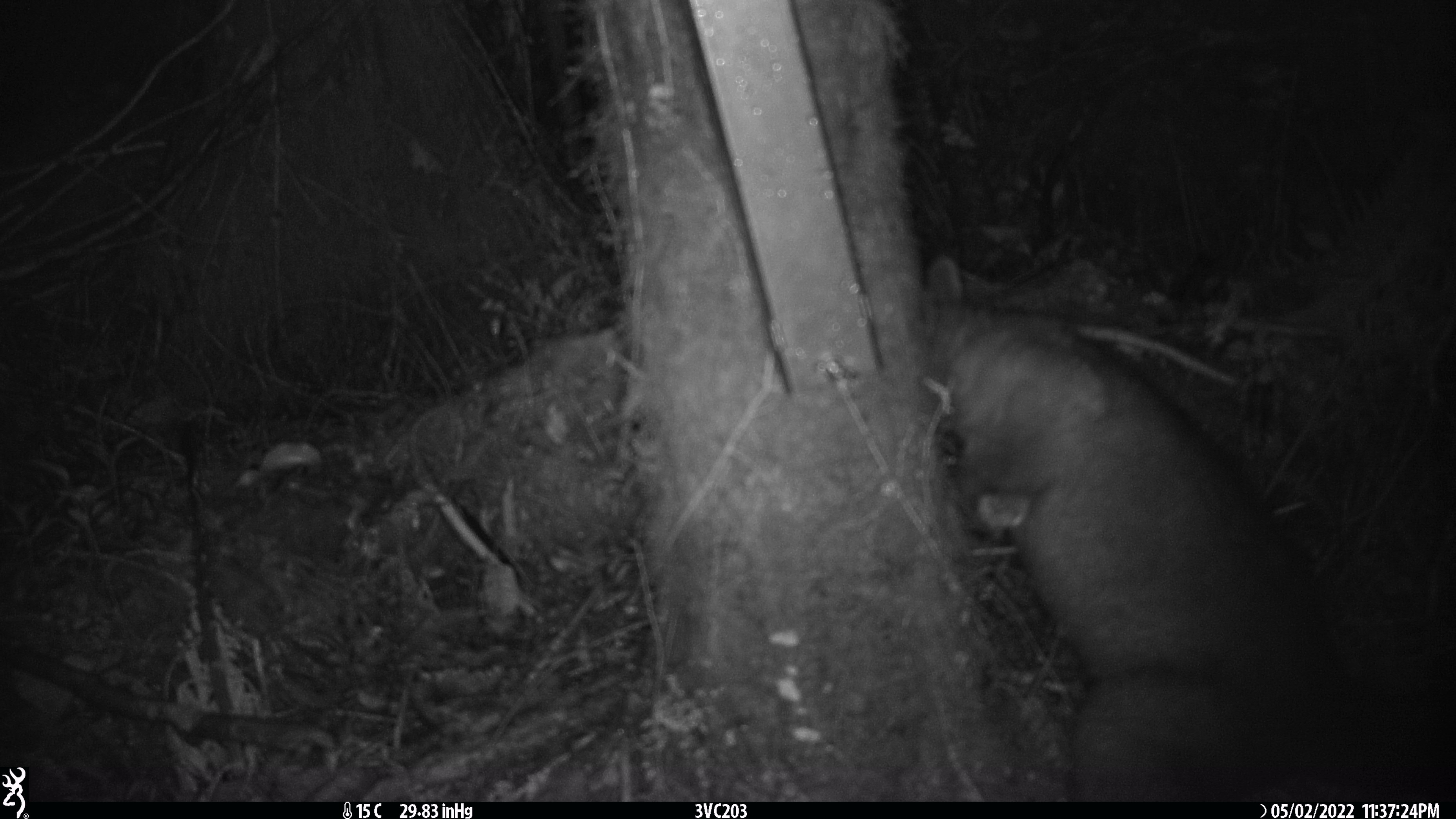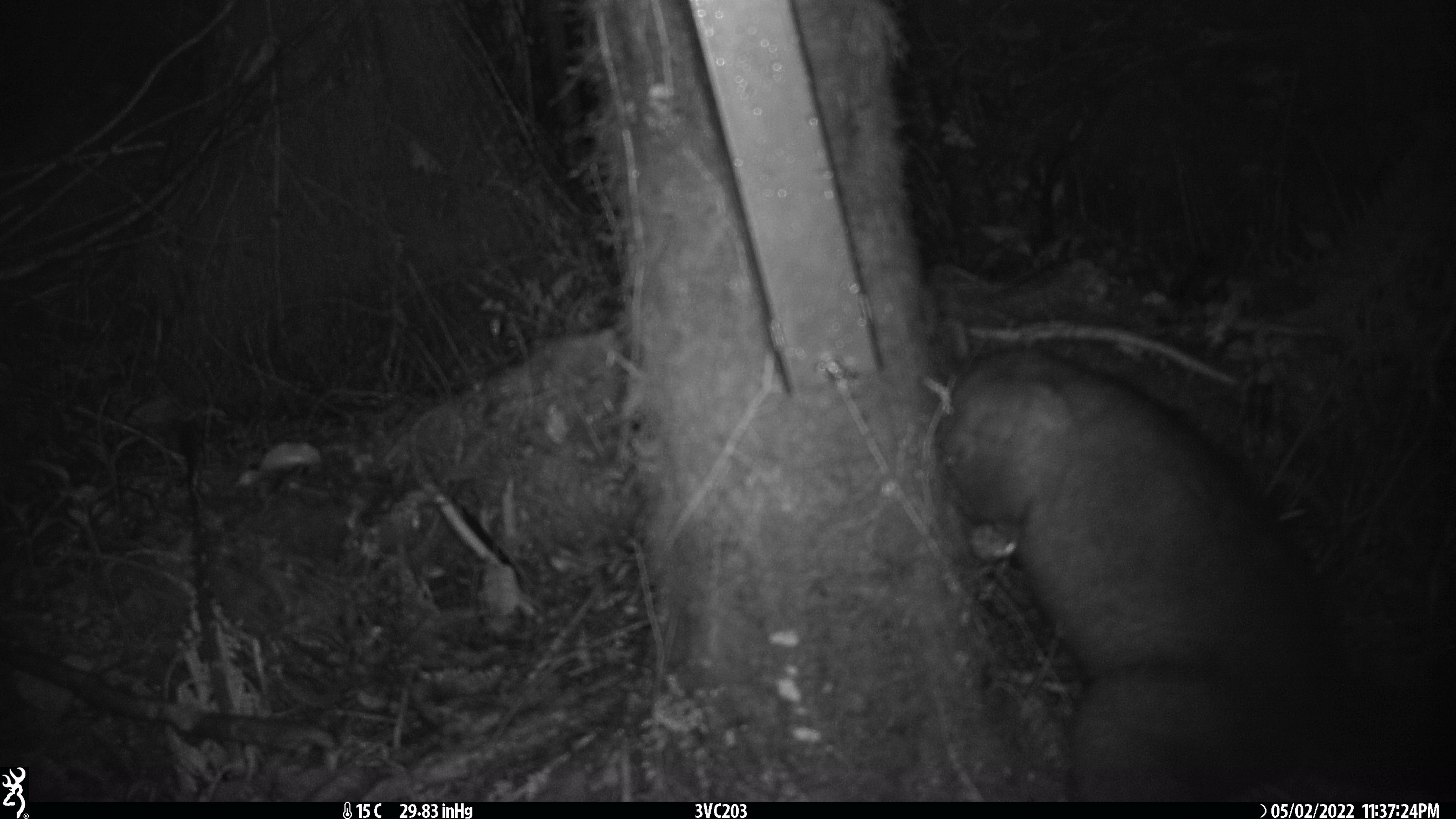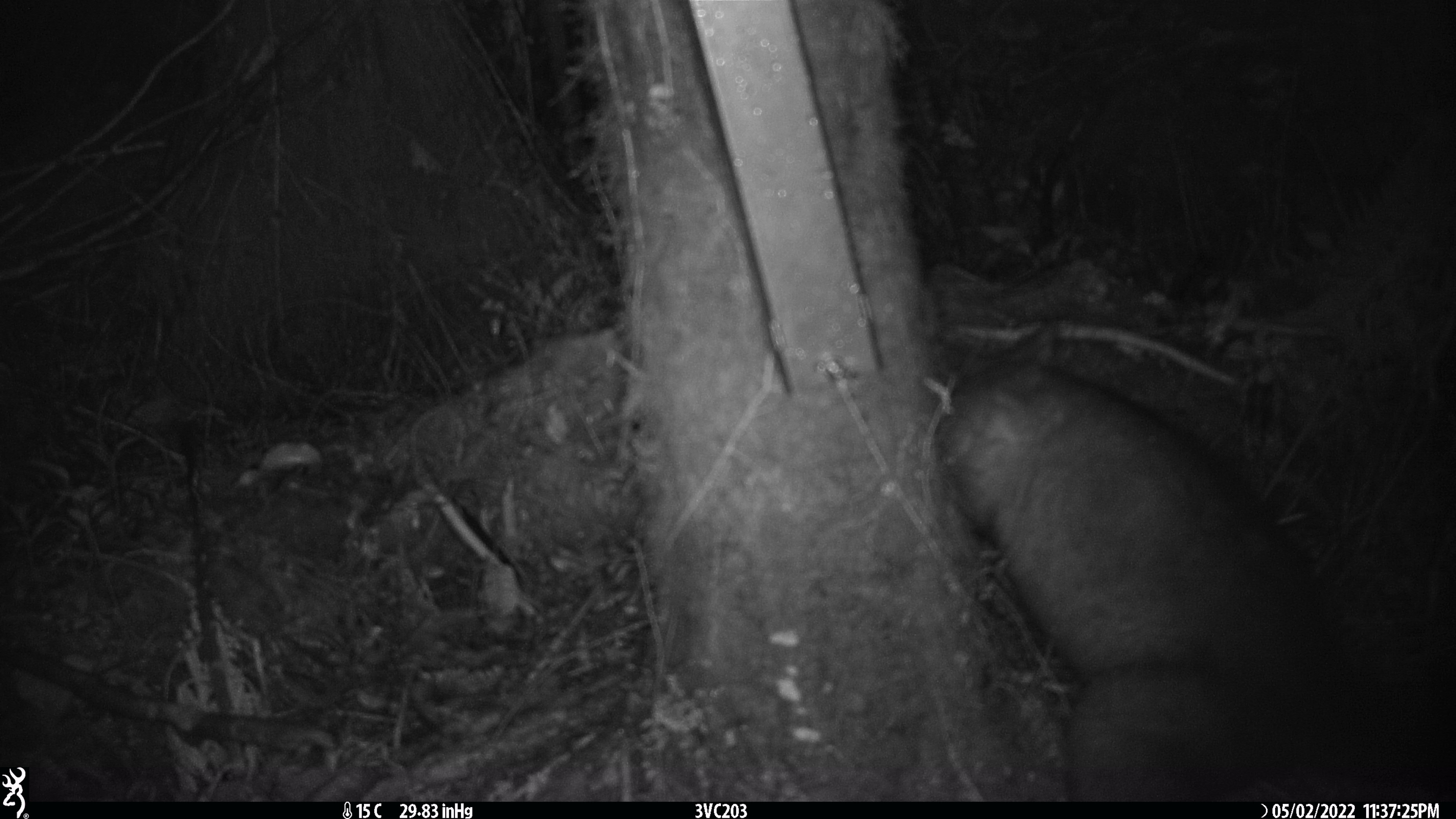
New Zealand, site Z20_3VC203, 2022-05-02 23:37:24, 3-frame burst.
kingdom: Animalia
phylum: Chordata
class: Mammalia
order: Diprotodontia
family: Phalangeridae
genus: Trichosurus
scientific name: Trichosurus vulpecula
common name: common brushtail possum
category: possum